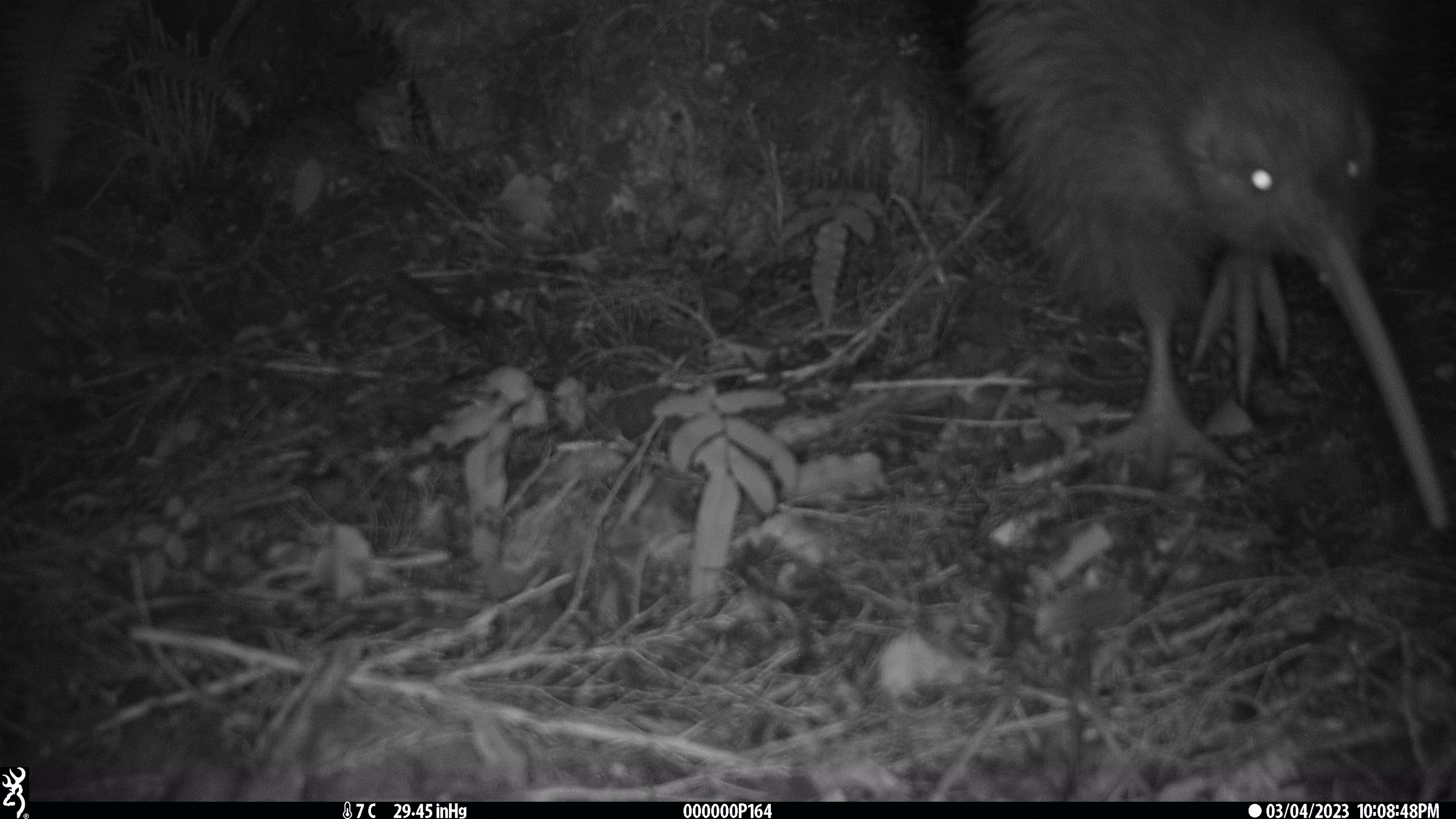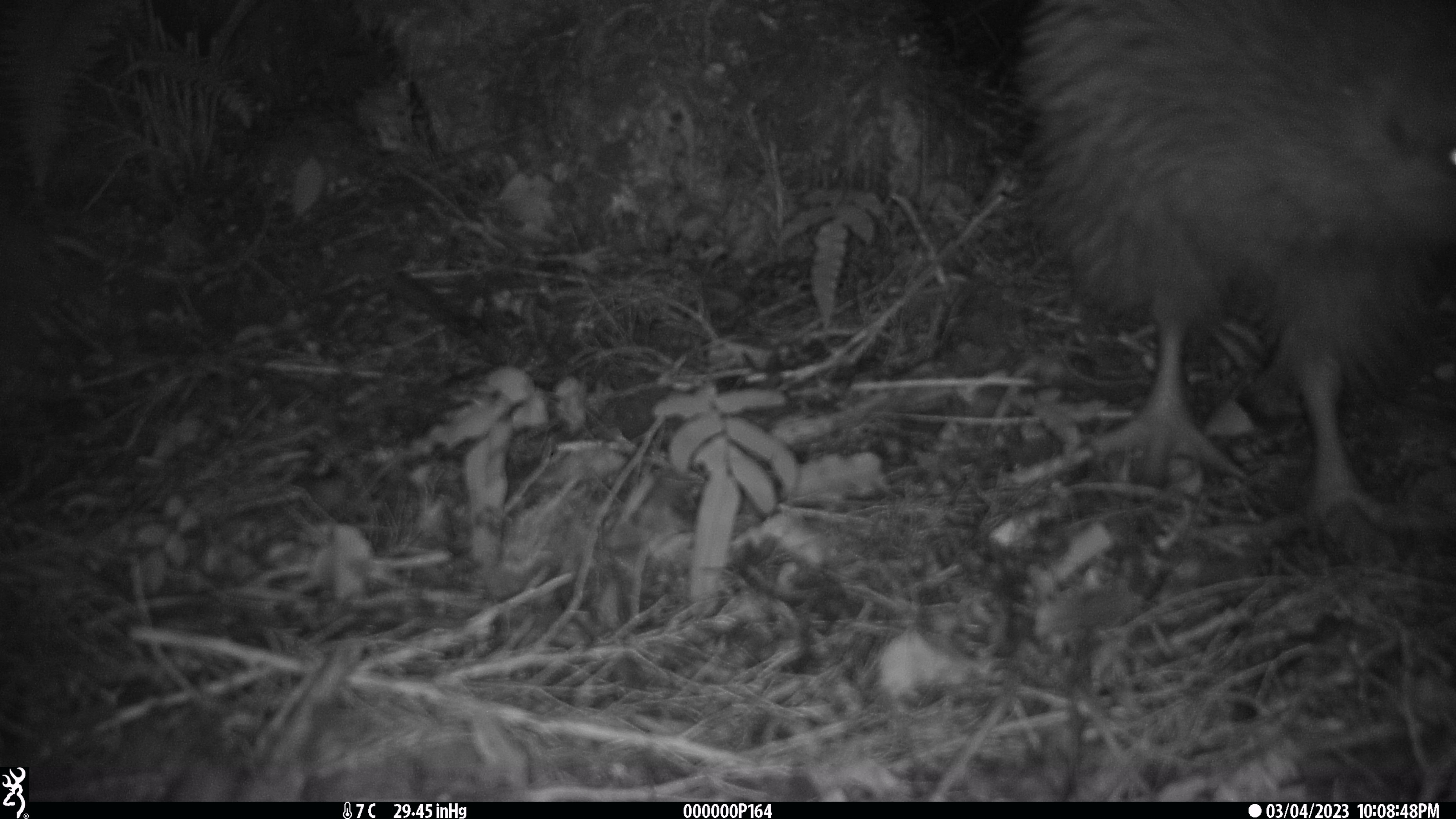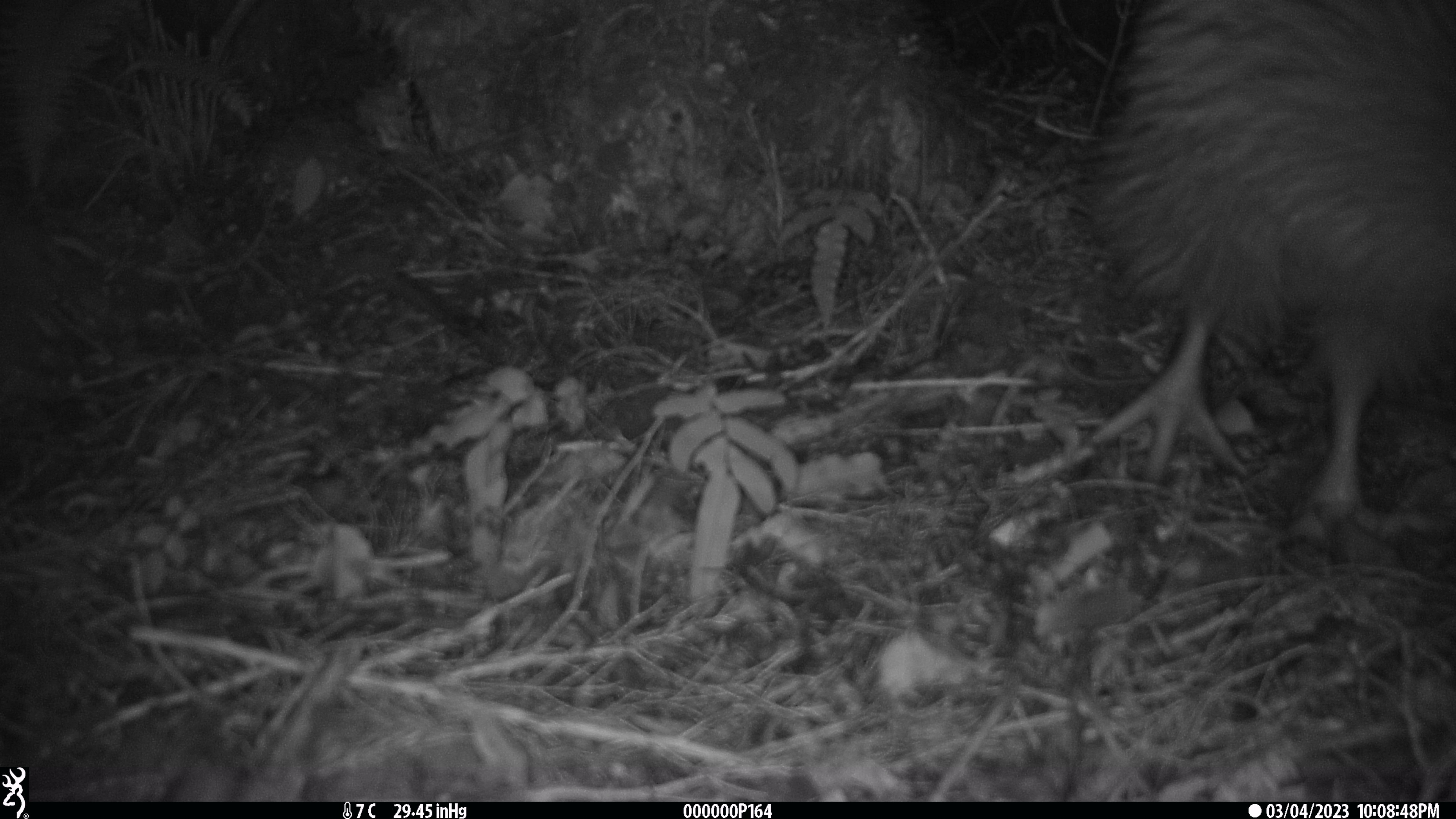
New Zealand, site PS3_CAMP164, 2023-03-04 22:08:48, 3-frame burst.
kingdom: Animalia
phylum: Chordata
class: Aves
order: Apterygiformes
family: Apterygidae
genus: Apteryx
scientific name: Apteryx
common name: kiwi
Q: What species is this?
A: Kiwi (Apteryx).